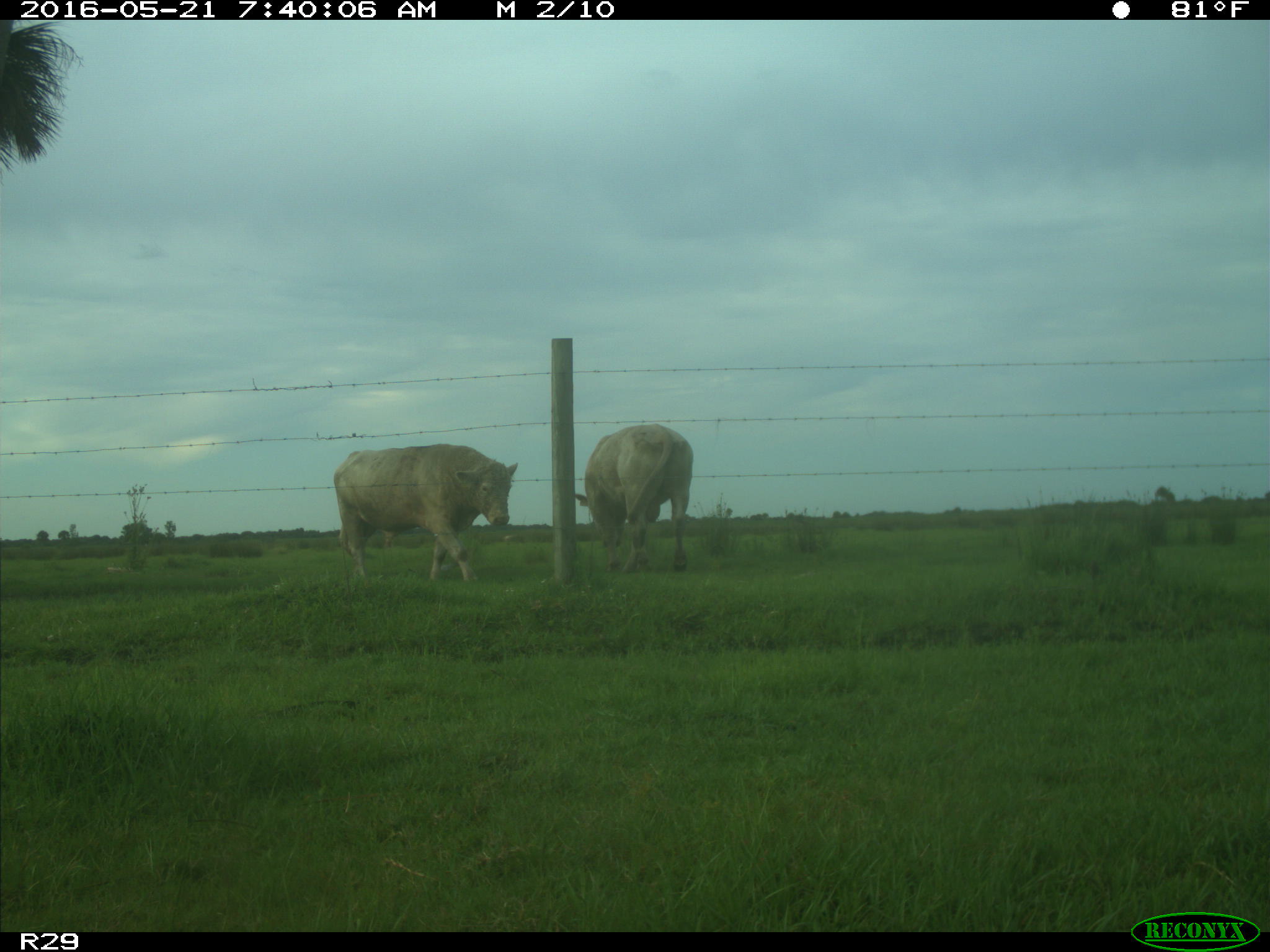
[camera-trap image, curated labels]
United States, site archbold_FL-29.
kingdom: Animalia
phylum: Chordata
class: Mammalia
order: Artiodactyla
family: Bovidae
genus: Bos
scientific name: Bos taurus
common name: domestic cow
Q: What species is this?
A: Bos taurus (domestic cow).